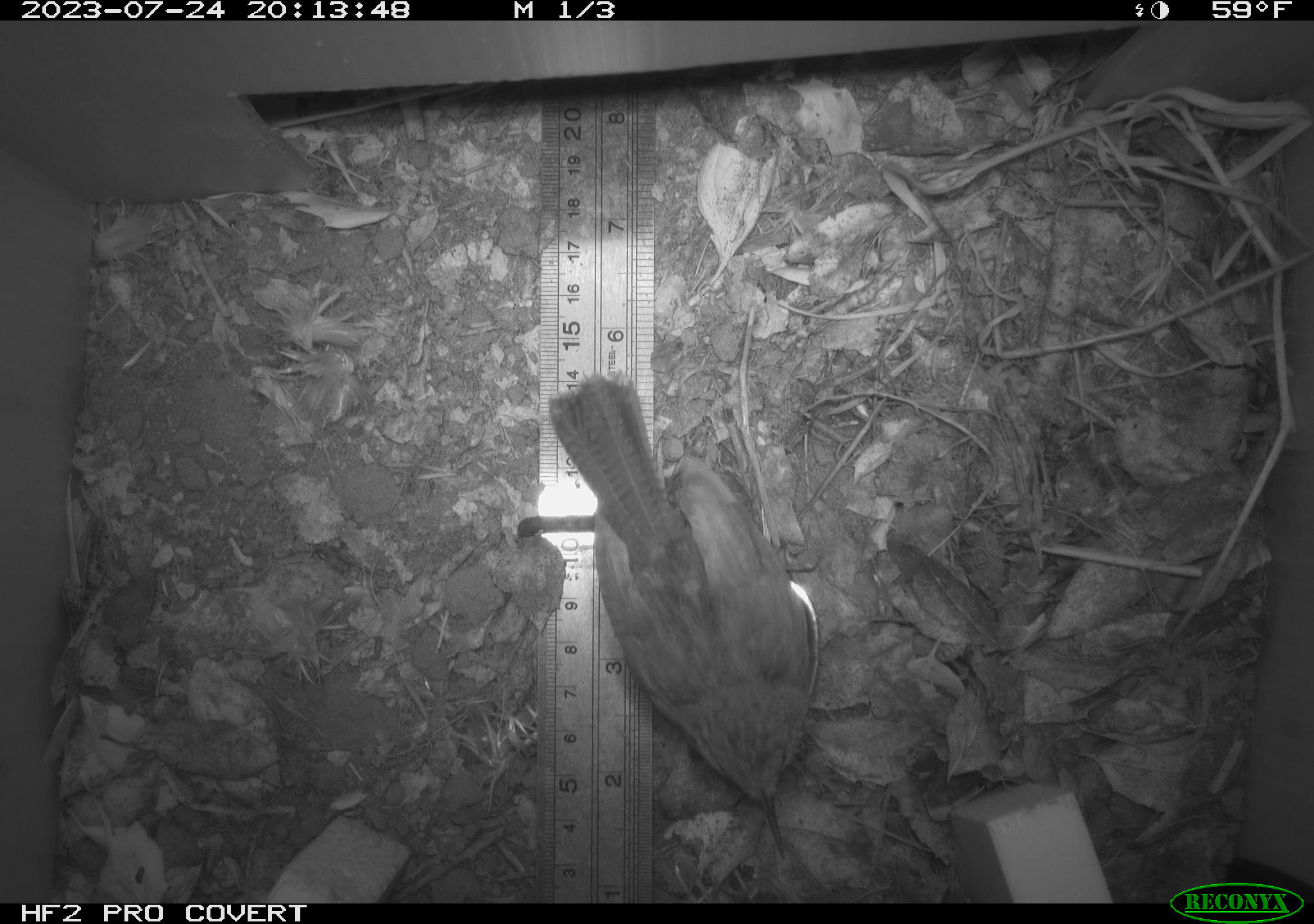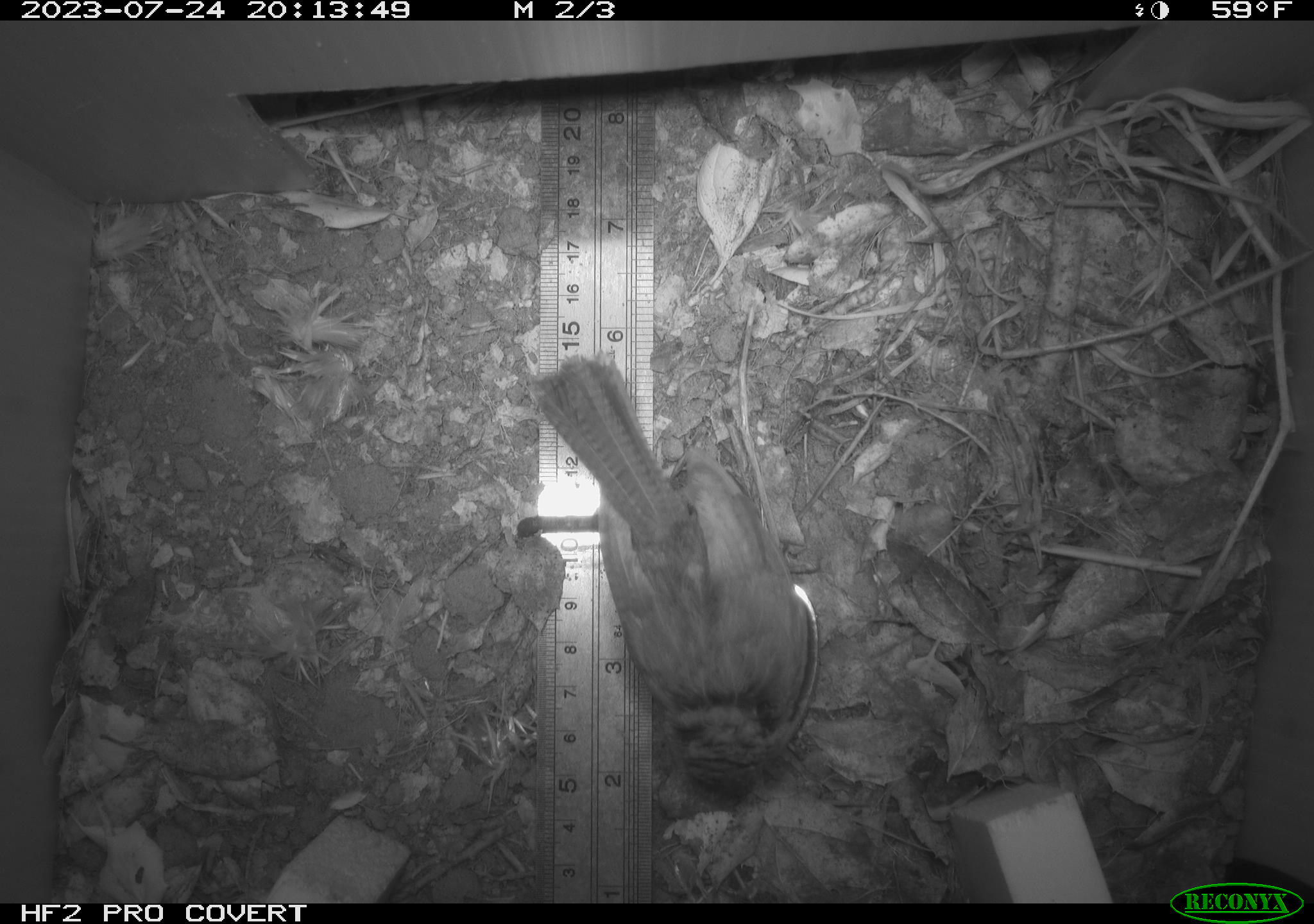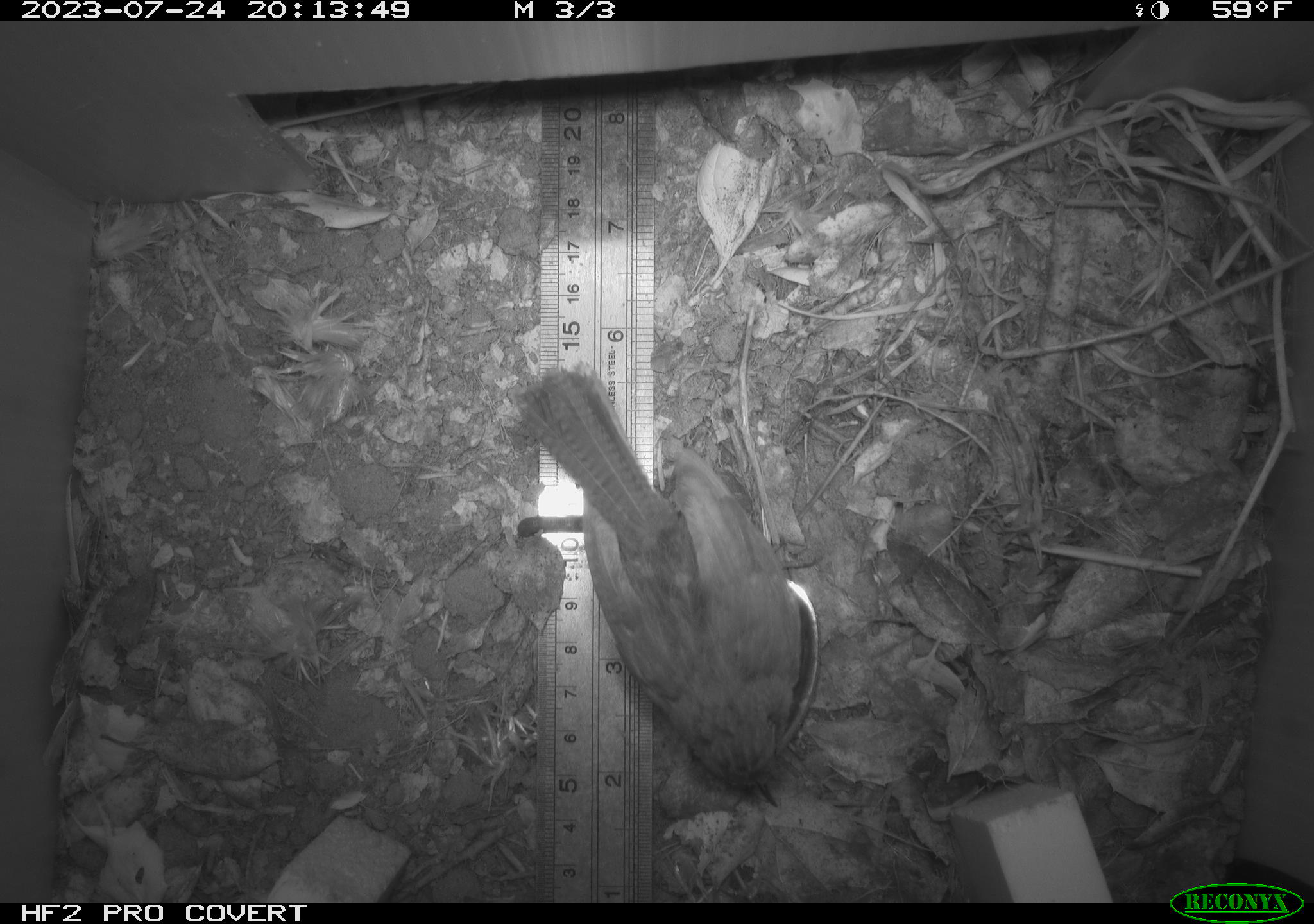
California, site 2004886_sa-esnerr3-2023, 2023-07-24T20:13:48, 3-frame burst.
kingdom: Animalia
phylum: Chordata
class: Aves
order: Passeriformes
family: Troglodytidae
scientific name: Troglodytidae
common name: wren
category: troglodytidae family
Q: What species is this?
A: Troglodytidae family (wren) (Troglodytidae).